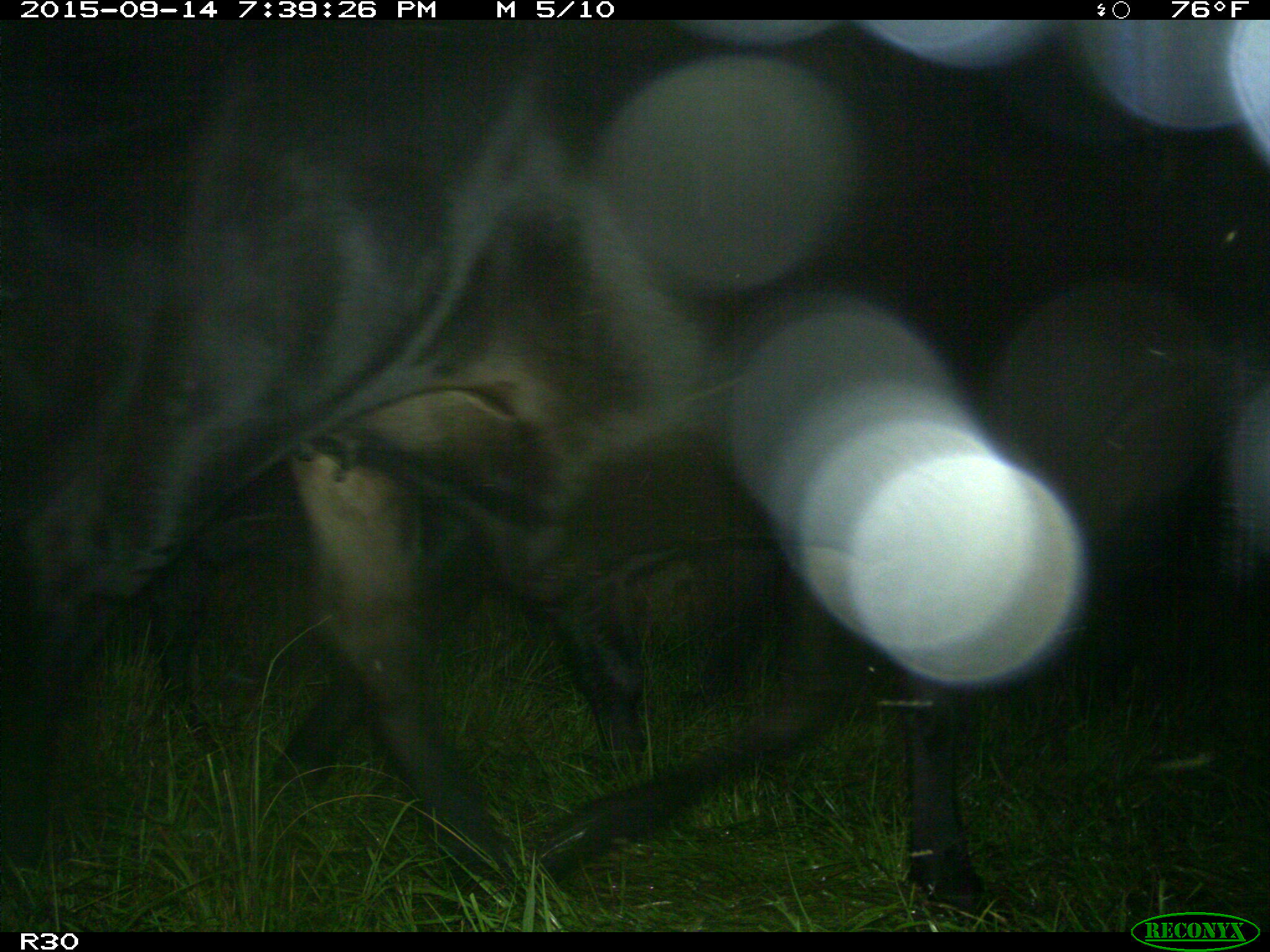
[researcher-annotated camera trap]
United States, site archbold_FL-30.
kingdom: Animalia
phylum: Chordata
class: Mammalia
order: Artiodactyla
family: Bovidae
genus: Bos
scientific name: Bos taurus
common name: domestic cow